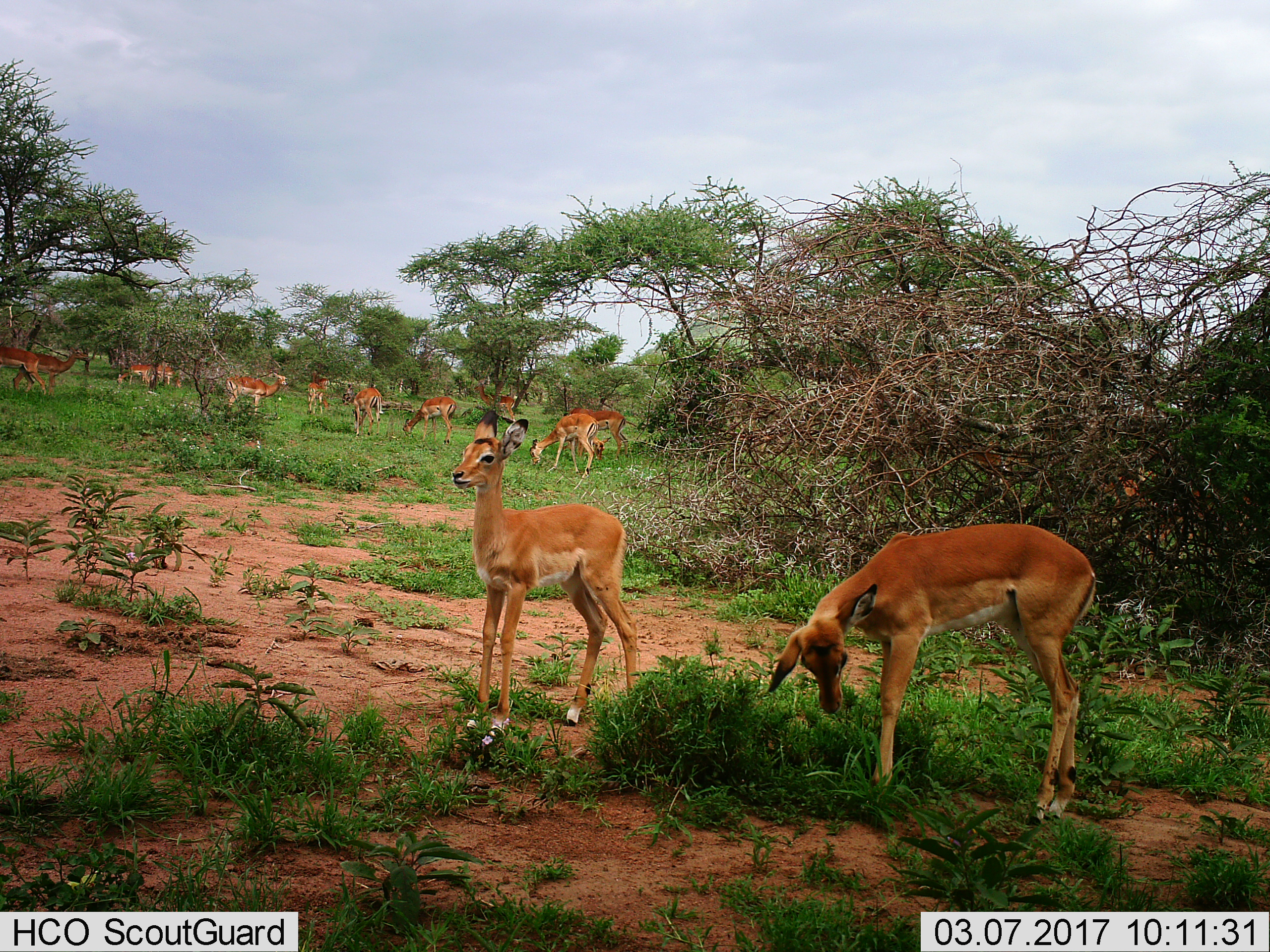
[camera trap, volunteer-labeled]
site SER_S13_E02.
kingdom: Animalia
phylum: Chordata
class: Mammalia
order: Artiodactyla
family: Bovidae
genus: Aepyceros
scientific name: Aepyceros melampus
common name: impala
Impala (Aepyceros melampus), count 11-50. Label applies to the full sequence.